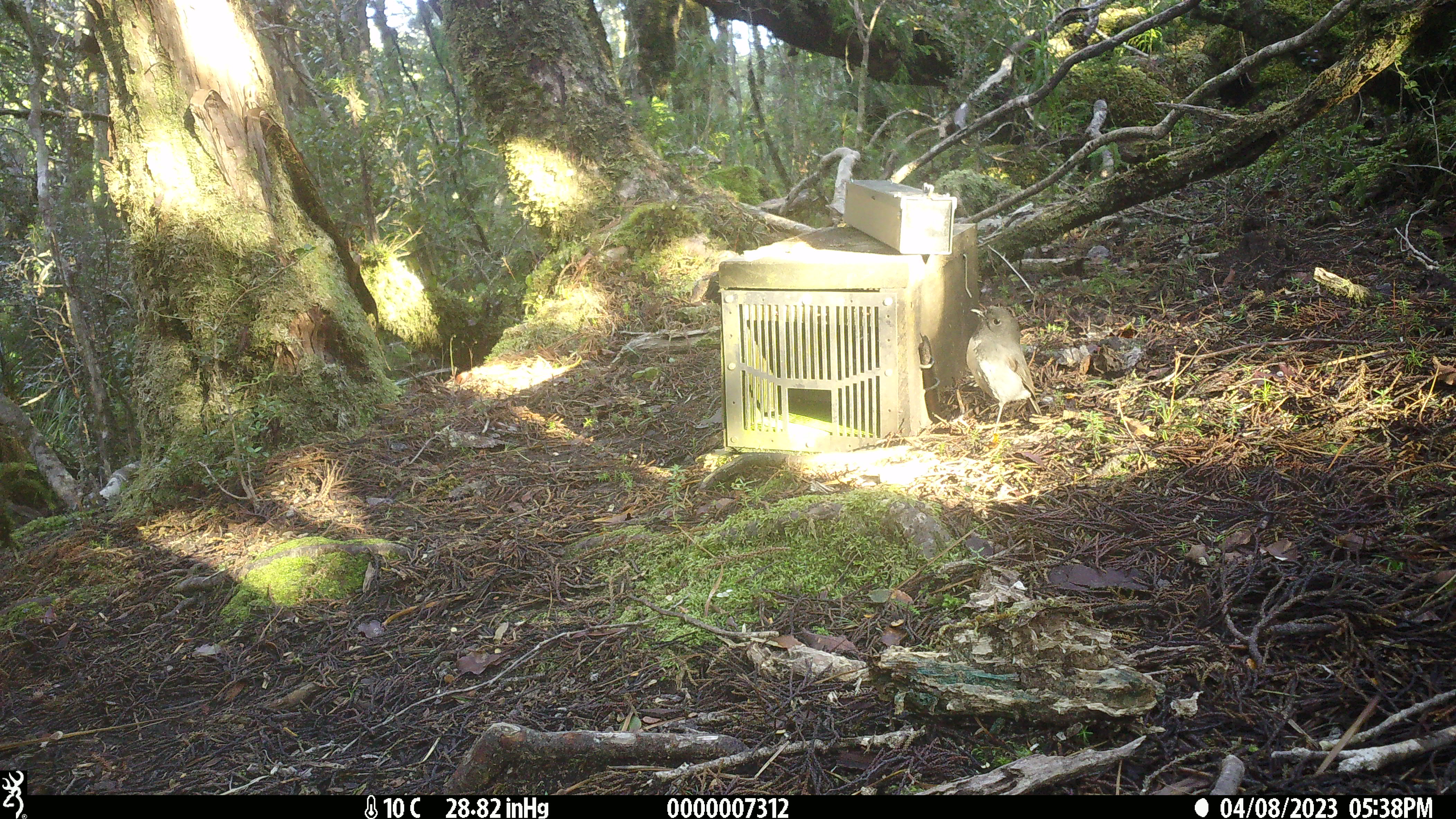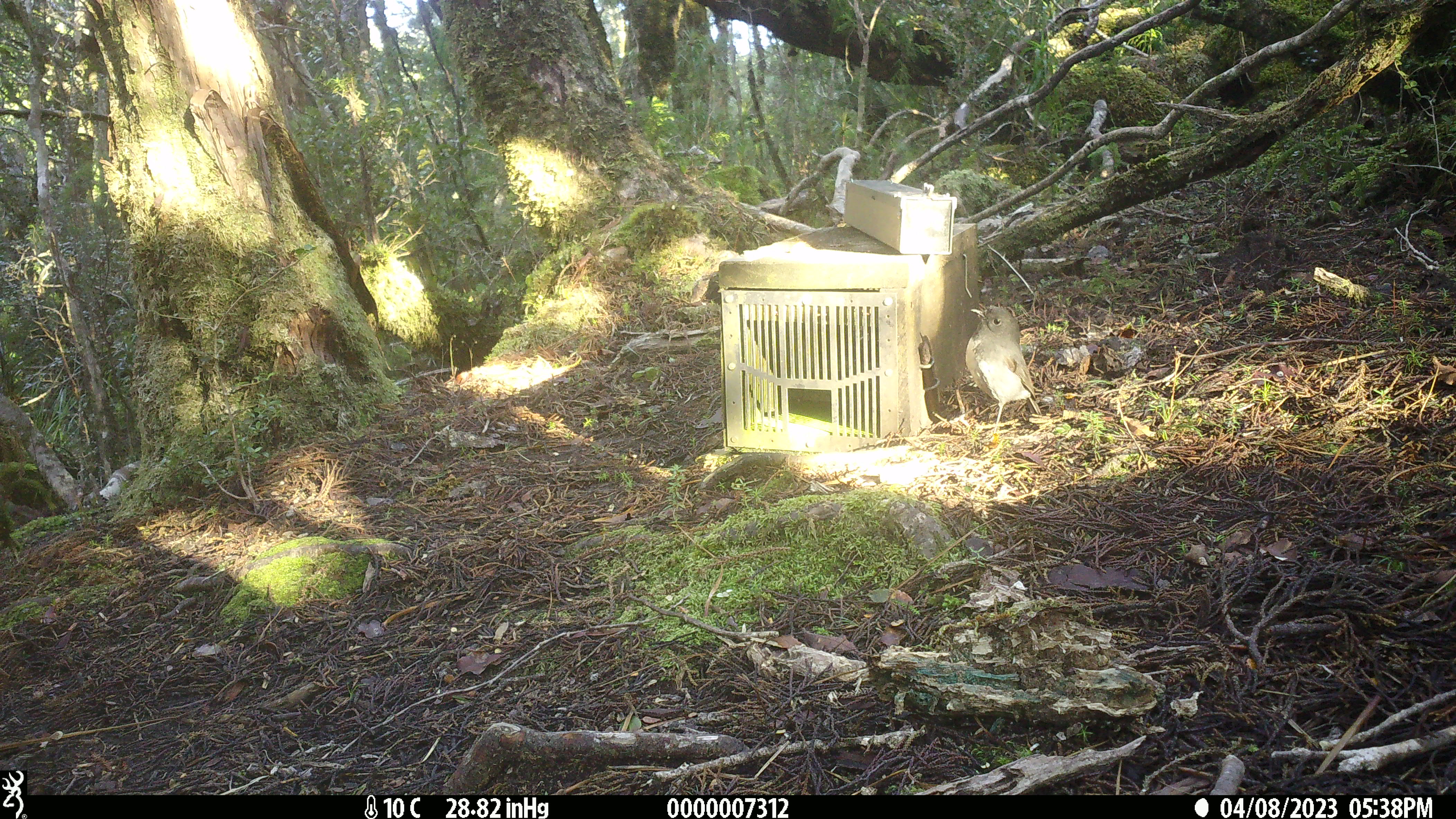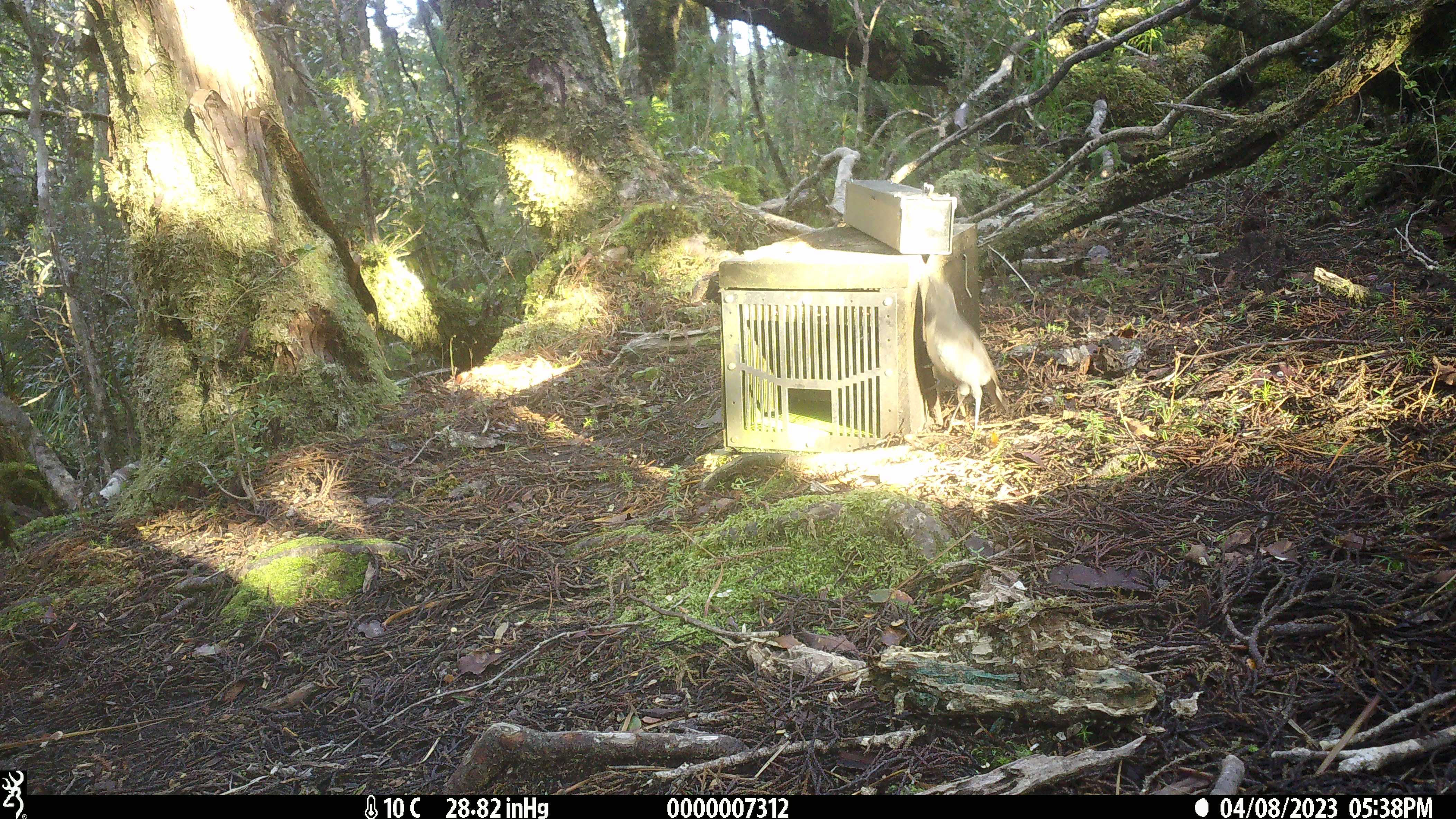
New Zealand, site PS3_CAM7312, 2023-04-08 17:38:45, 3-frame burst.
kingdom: Animalia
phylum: Chordata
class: Aves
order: Passeriformes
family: Petroicidae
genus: Petroica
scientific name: Petroica australis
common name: new zealand robin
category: robin